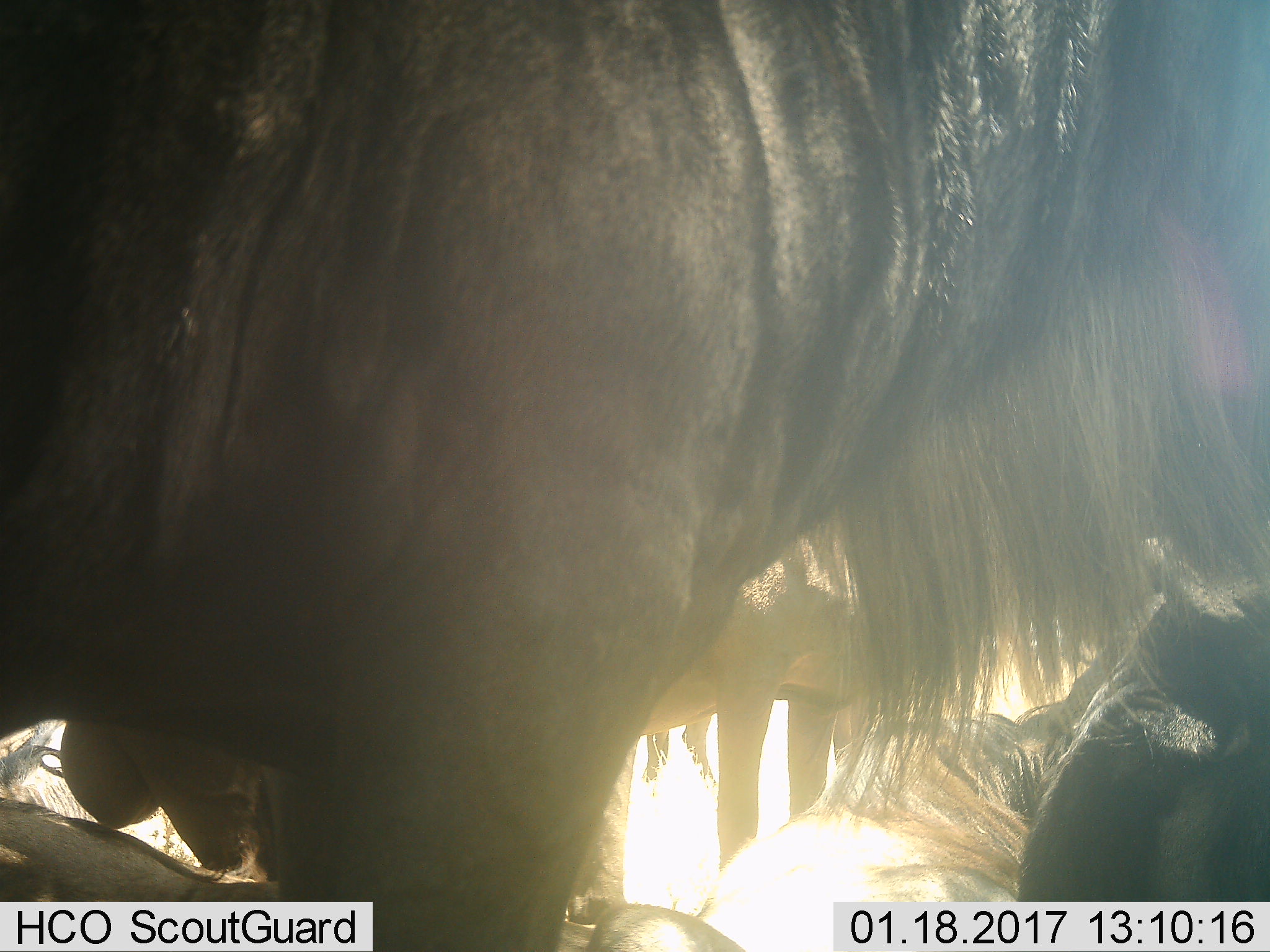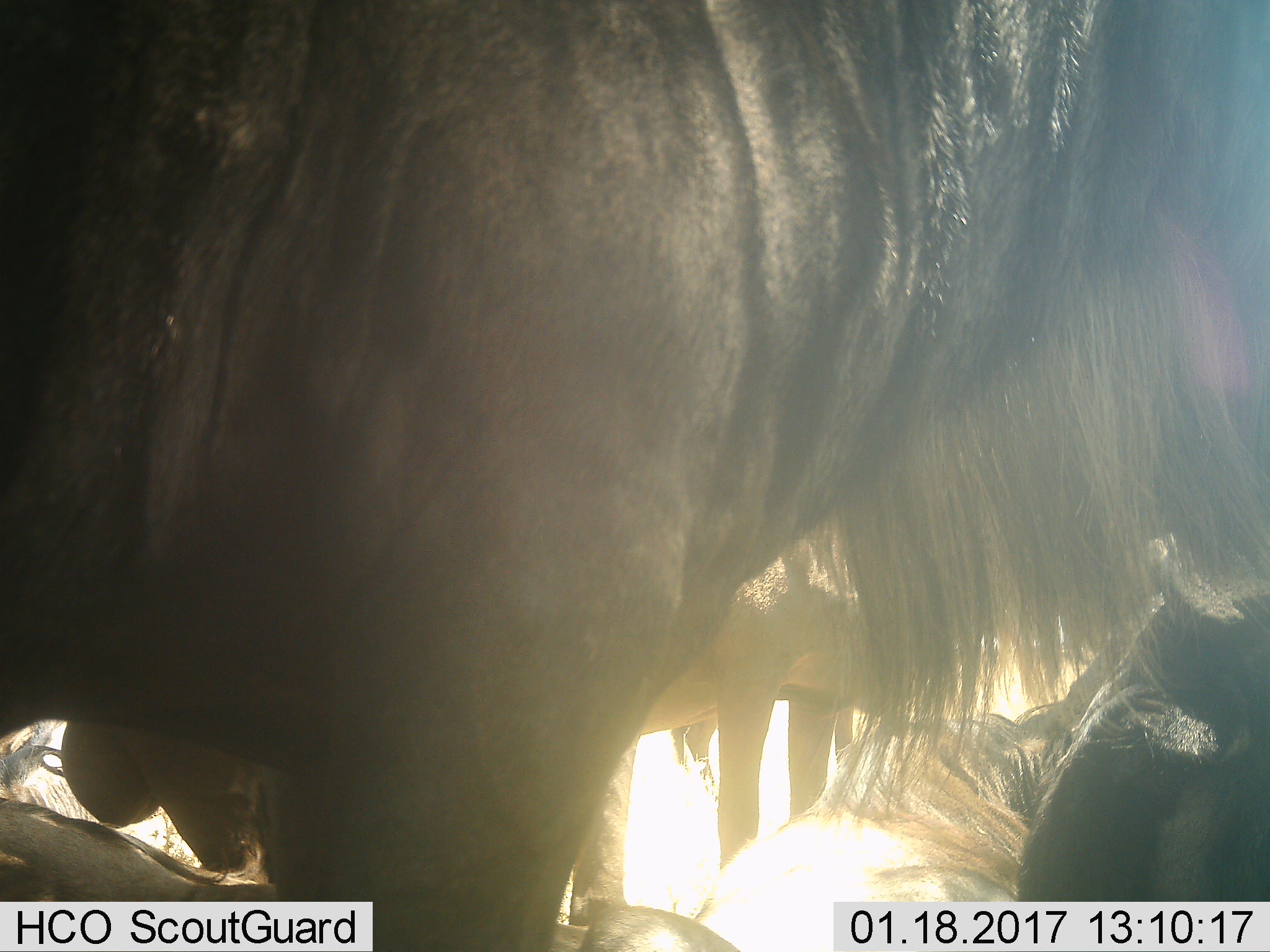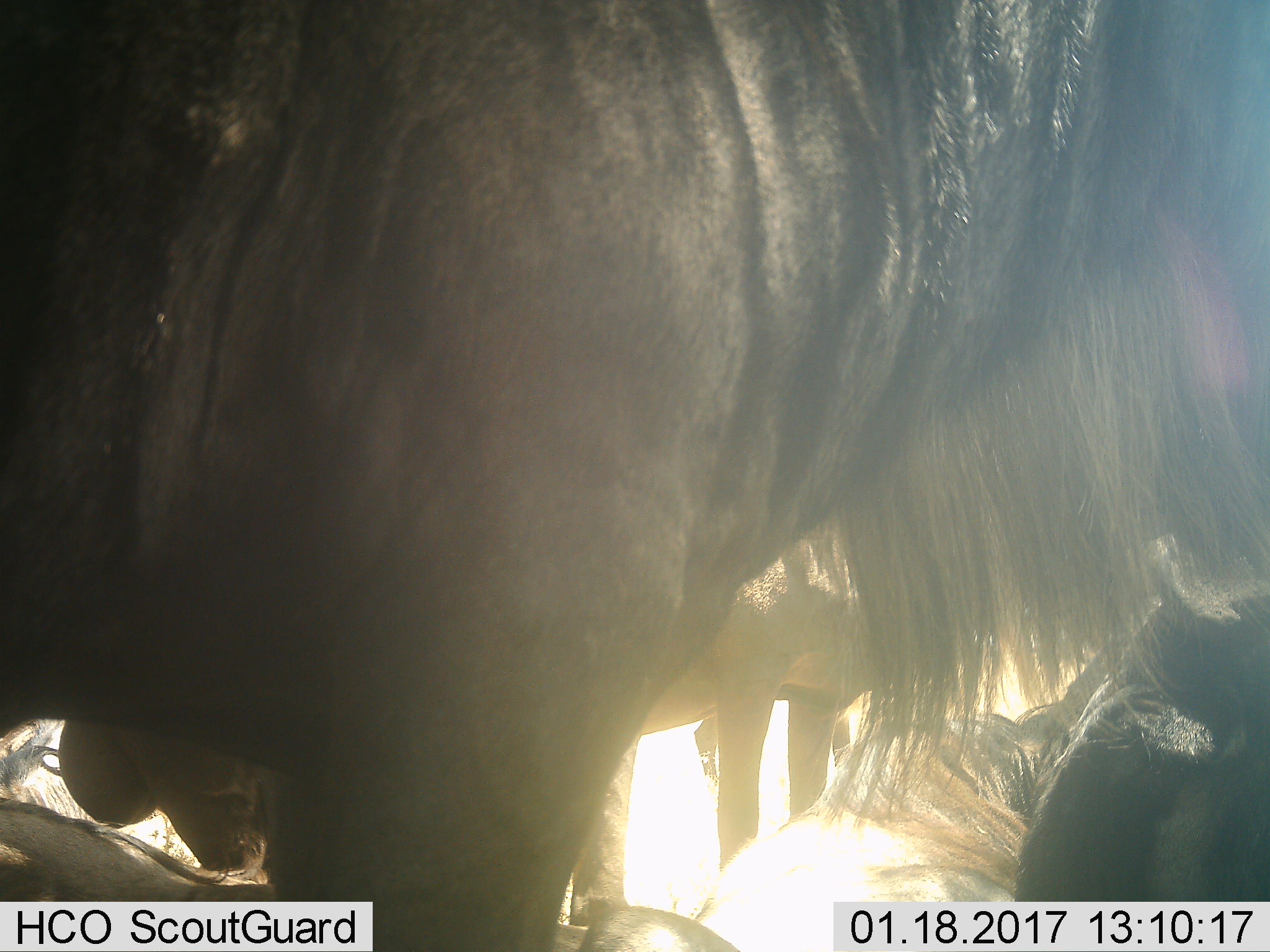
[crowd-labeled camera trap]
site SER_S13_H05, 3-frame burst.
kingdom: Animalia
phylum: Chordata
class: Mammalia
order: Artiodactyla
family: Bovidae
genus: Connochaetes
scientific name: Connochaetes taurinus taurinus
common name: blue wildebeest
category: wildebeestblue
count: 4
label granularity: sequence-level